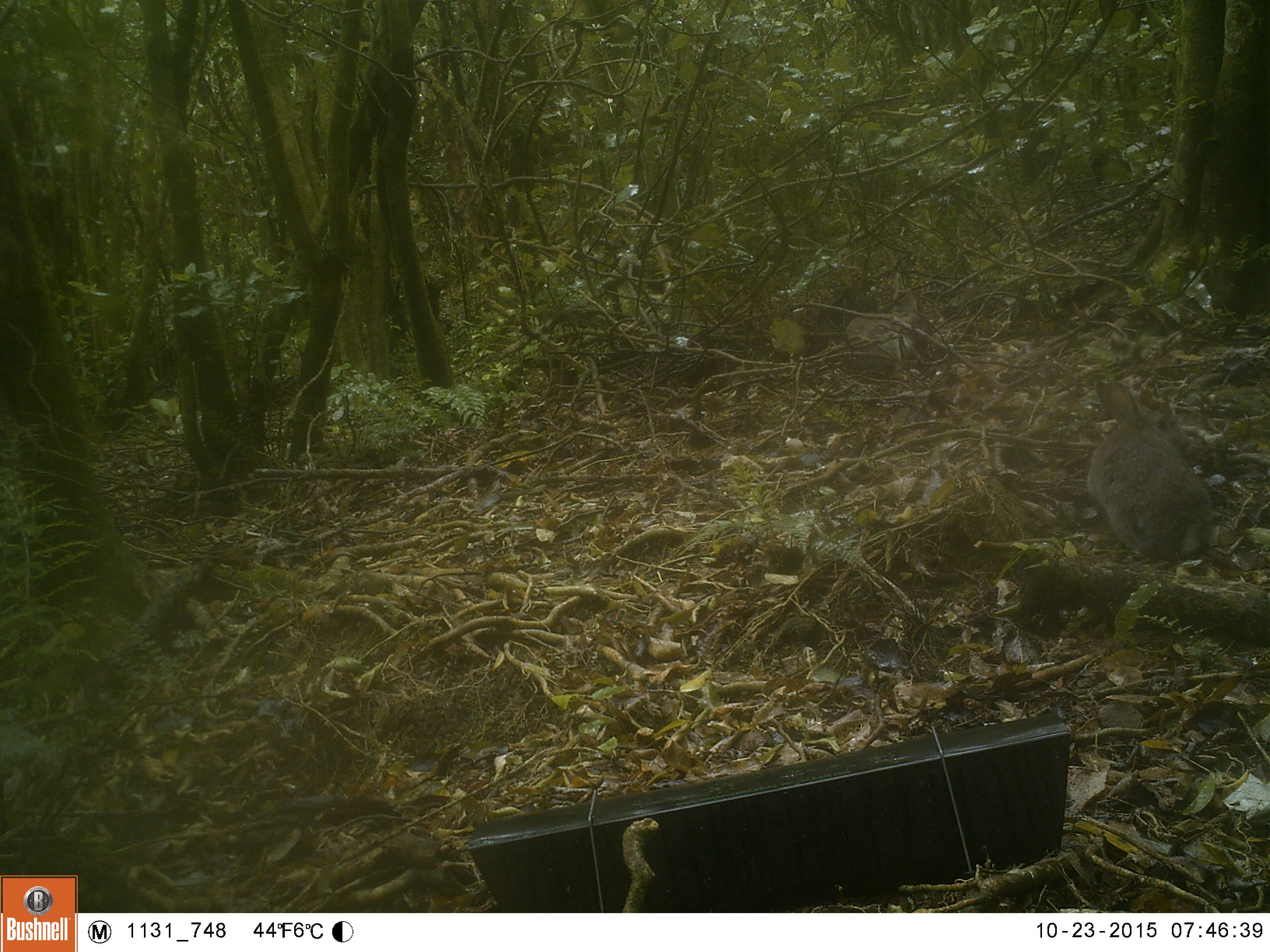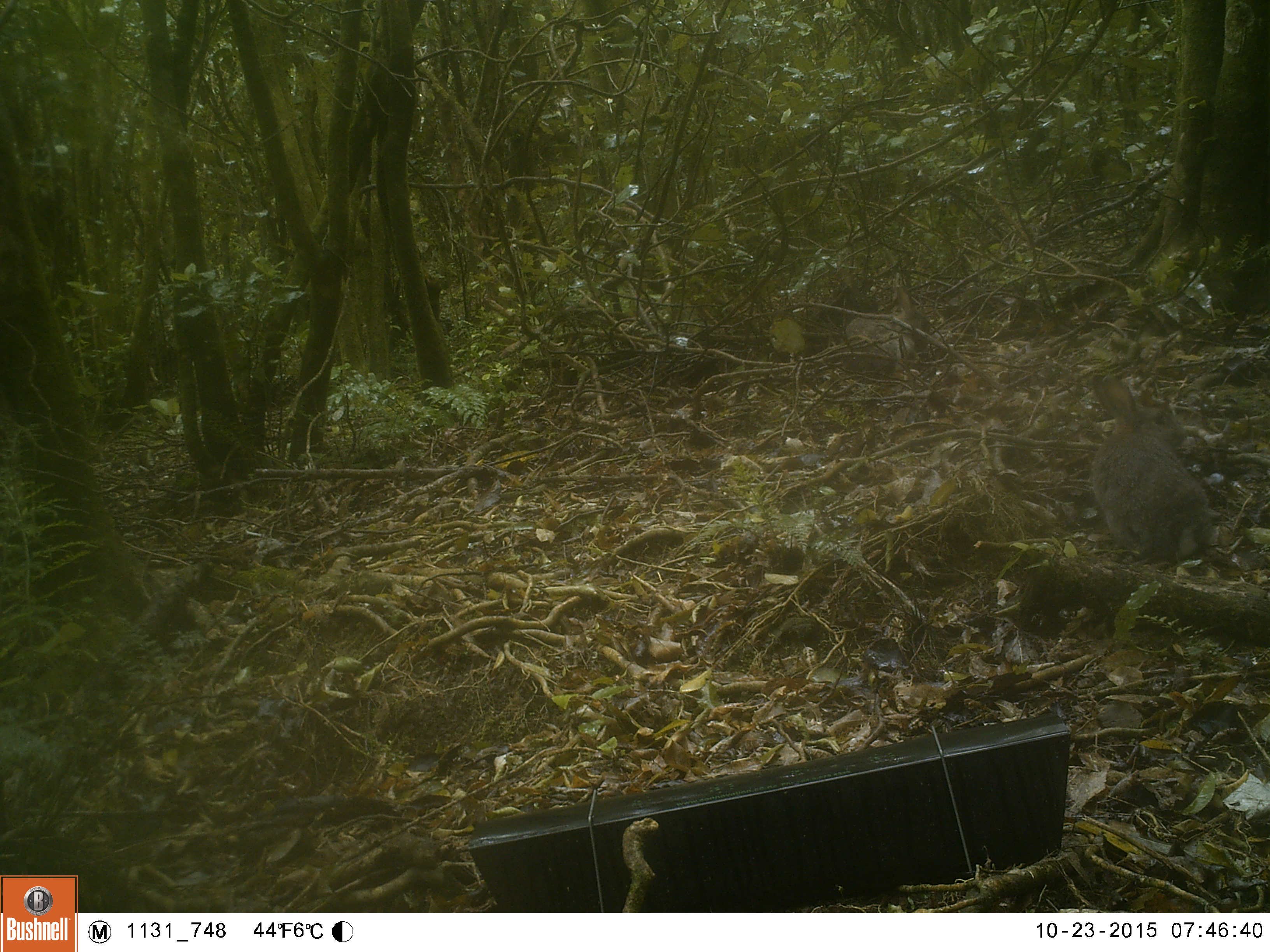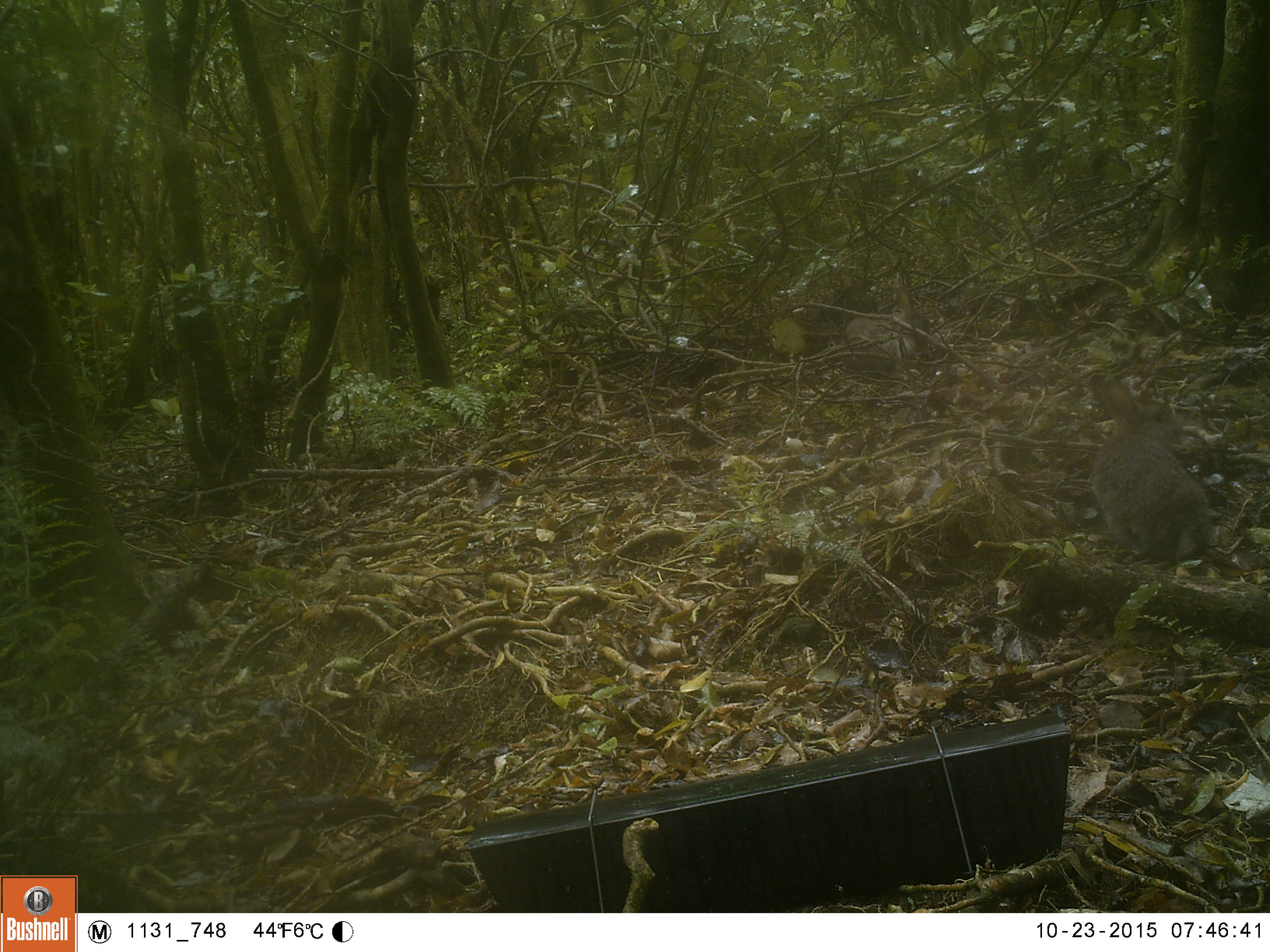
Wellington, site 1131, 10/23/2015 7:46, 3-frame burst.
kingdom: Animalia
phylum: Chordata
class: Mammalia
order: Lagomorpha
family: Leporidae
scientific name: Leporidae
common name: rabbit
Rabbit (Leporidae).